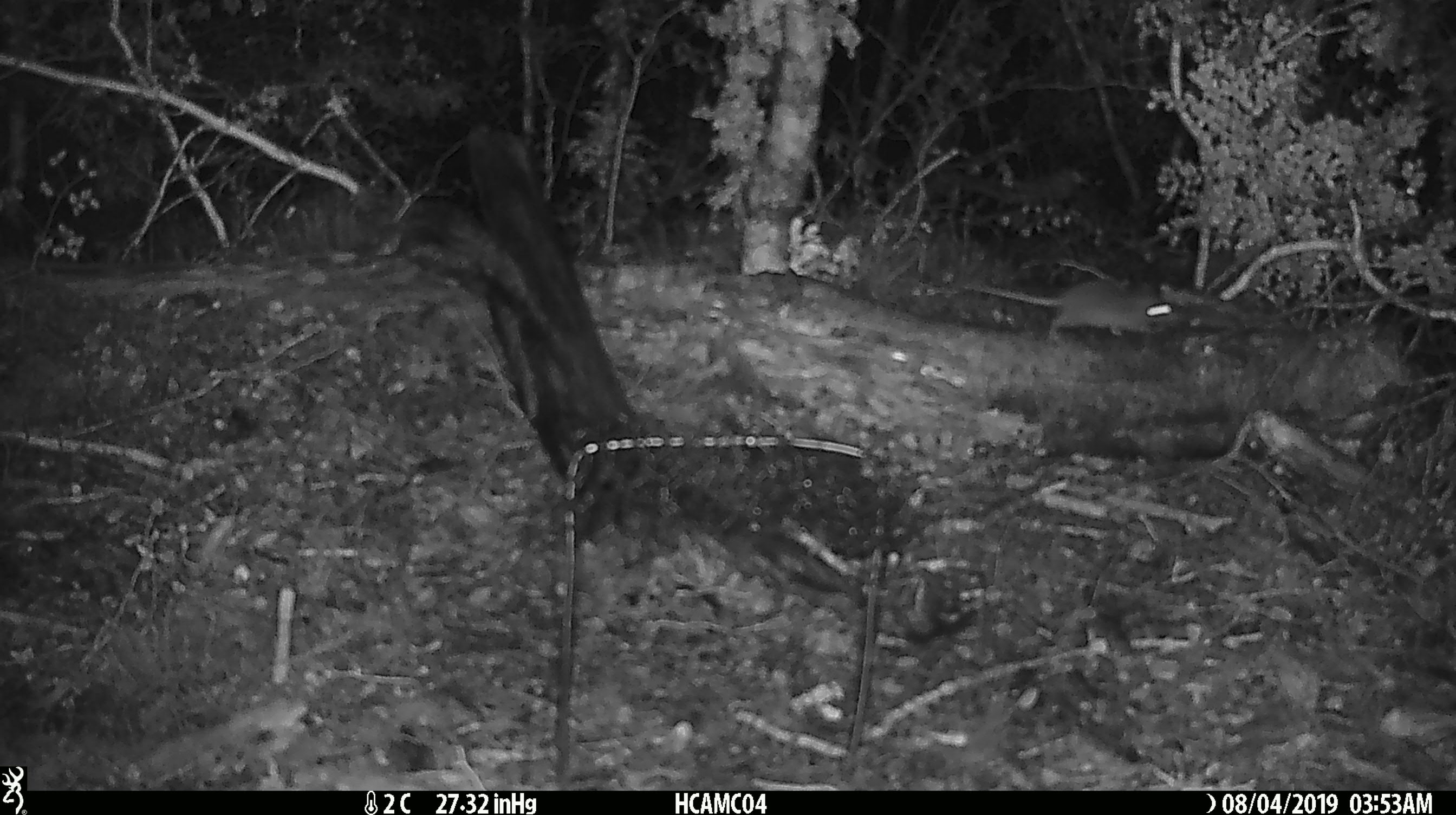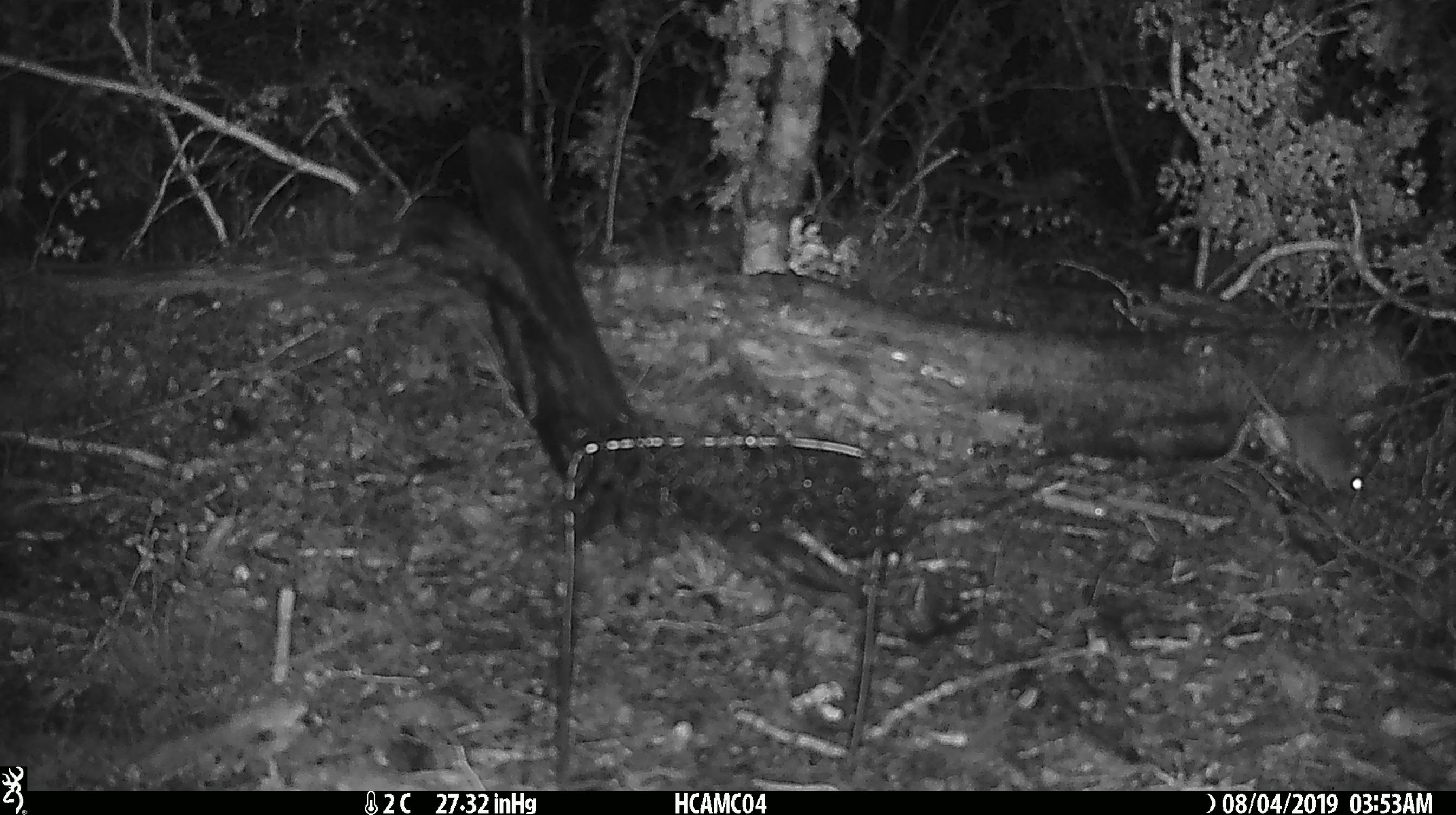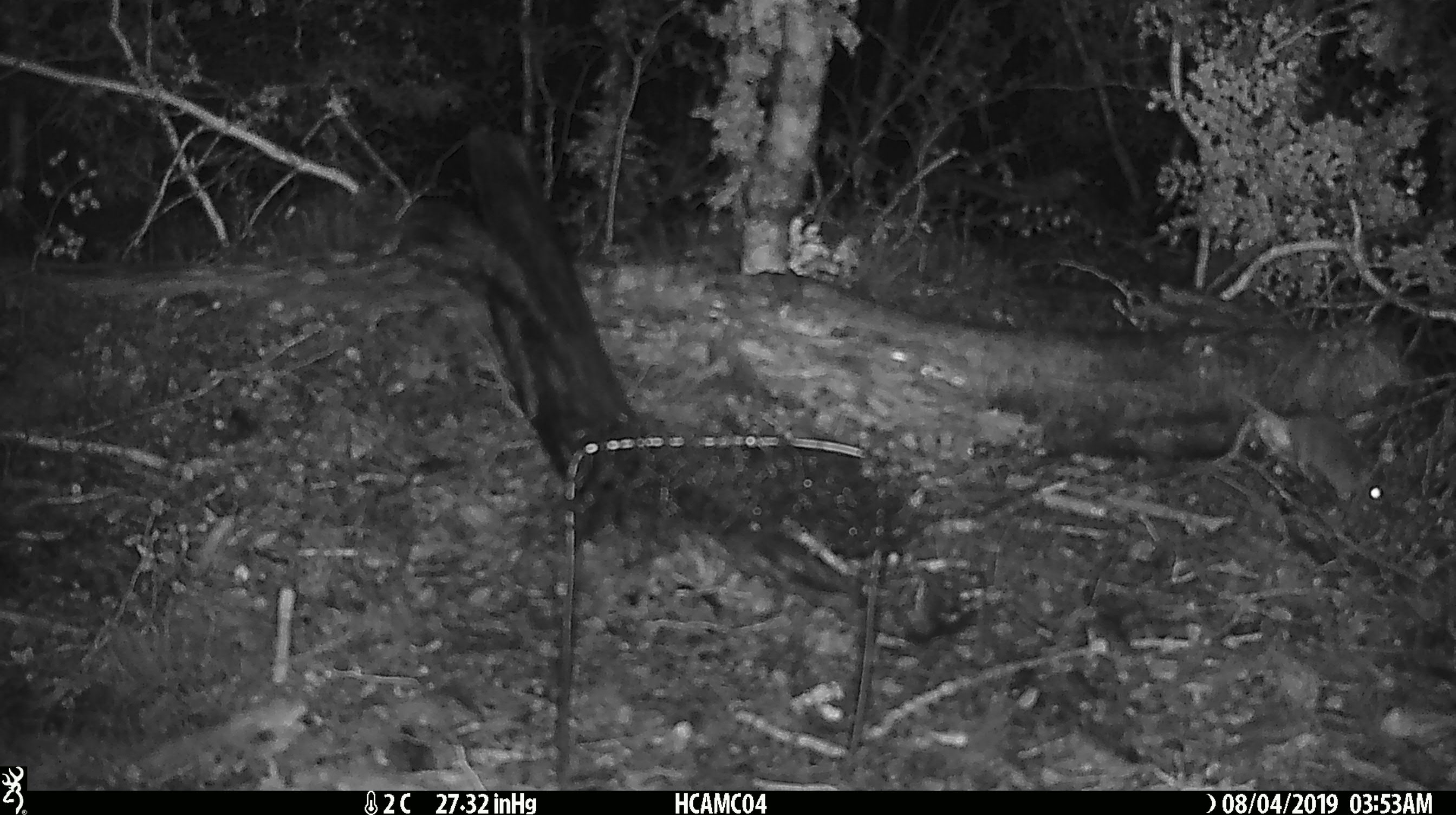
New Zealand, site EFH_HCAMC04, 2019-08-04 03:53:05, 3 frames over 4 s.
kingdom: Animalia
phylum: Chordata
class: Mammalia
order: Rodentia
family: Muridae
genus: Mus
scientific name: Mus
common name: mouse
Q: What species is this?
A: Mouse (Mus).